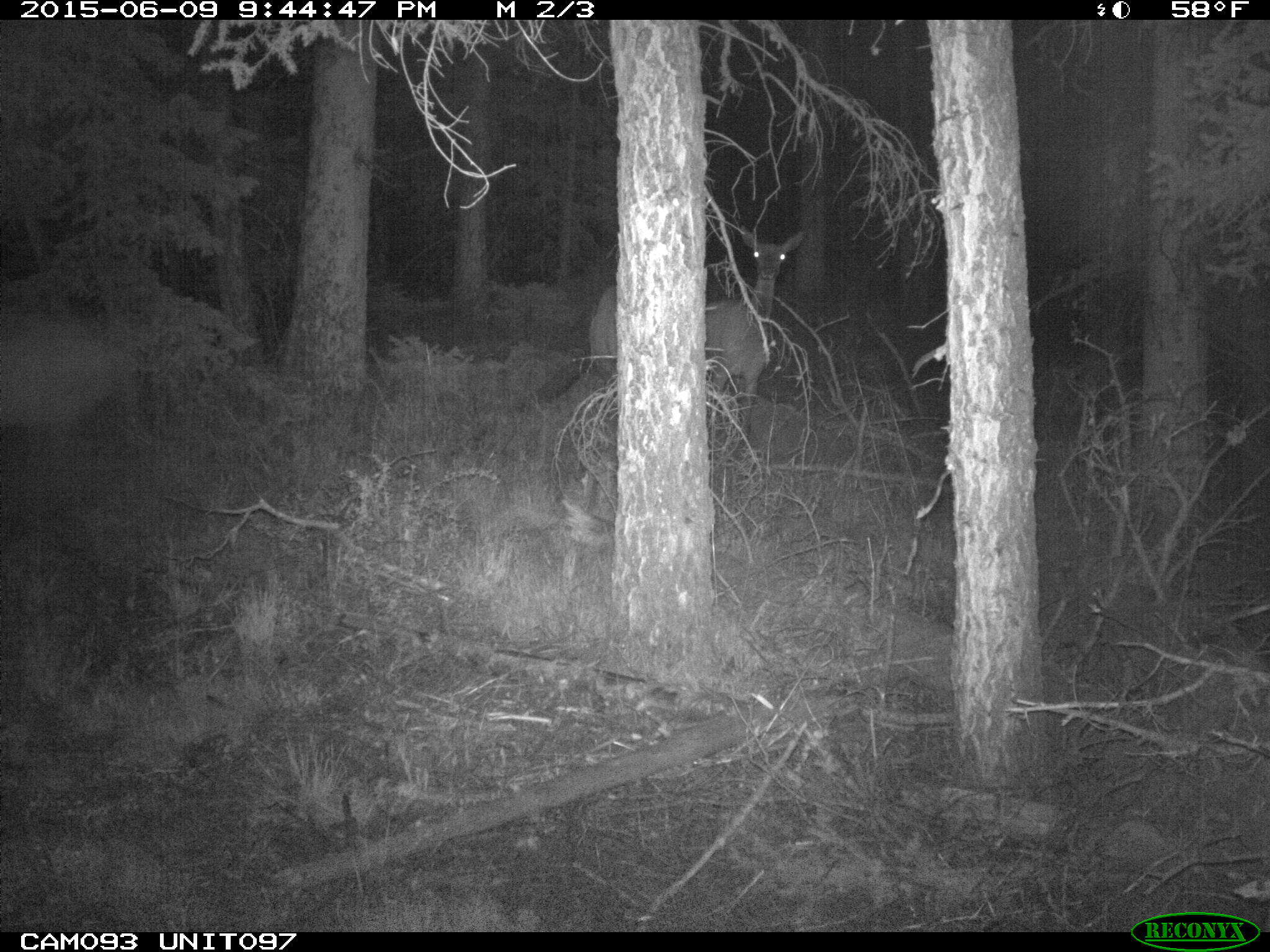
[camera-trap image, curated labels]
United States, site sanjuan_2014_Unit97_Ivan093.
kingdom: Animalia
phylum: Chordata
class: Mammalia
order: Artiodactyla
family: Cervidae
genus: Cervus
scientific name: Cervus elaphus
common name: red deer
Cervus elaphus (red deer).